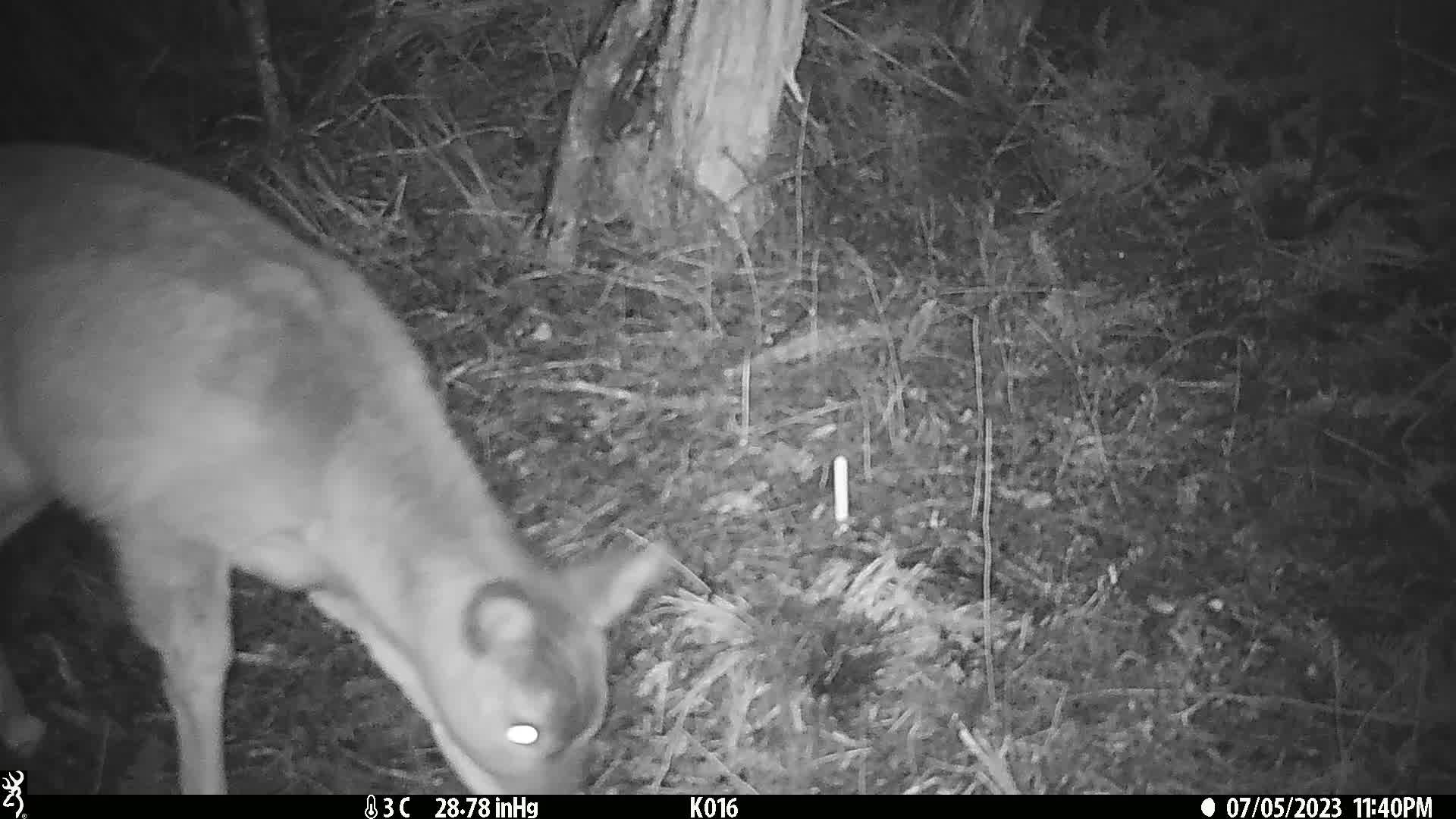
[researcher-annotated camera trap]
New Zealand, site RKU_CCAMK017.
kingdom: Animalia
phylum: Chordata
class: Mammalia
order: Artiodactyla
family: Cervidae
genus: Odocoileus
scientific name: Odocoileus virginianus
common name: white-tailed deer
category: white tailed deer